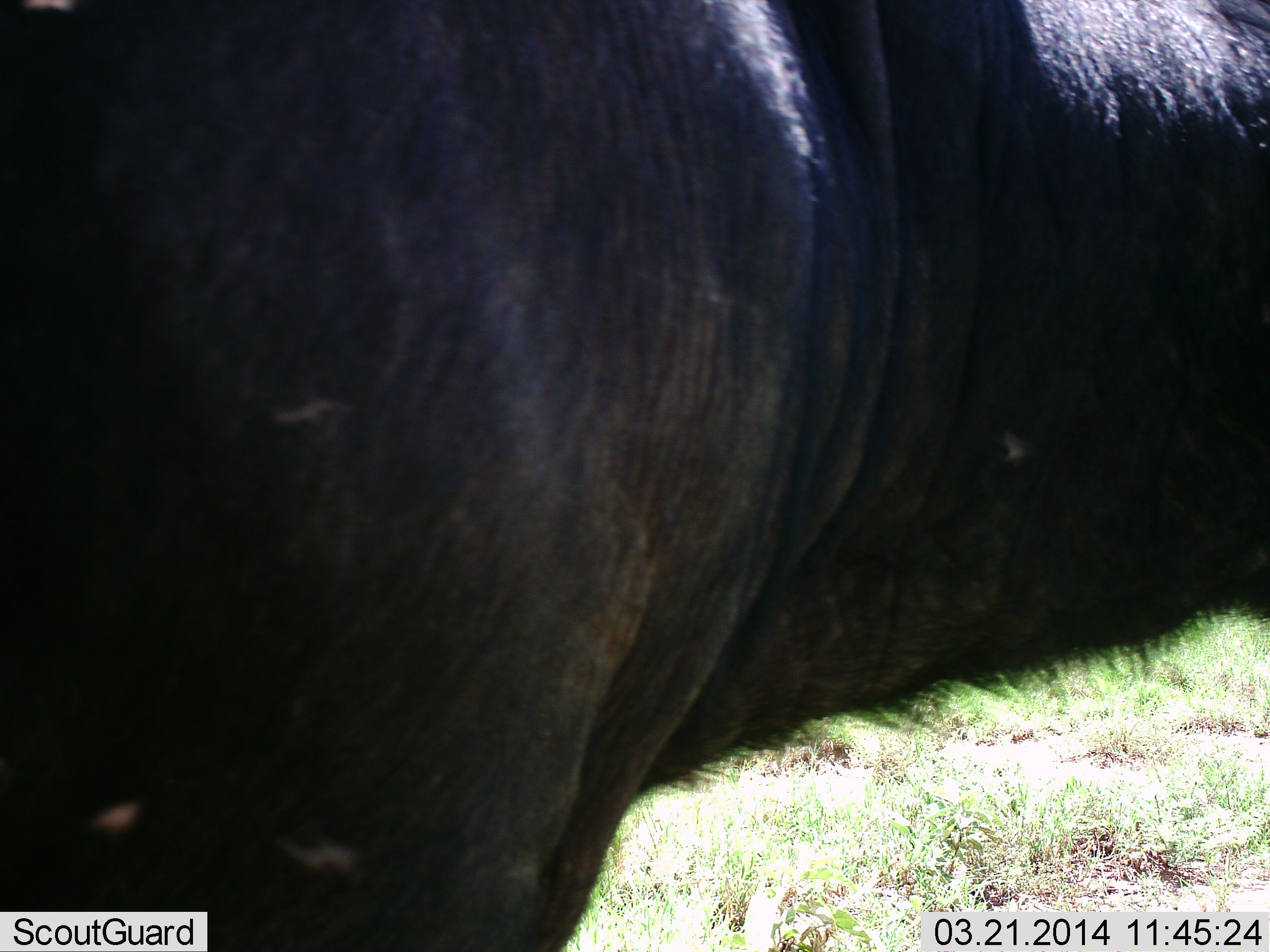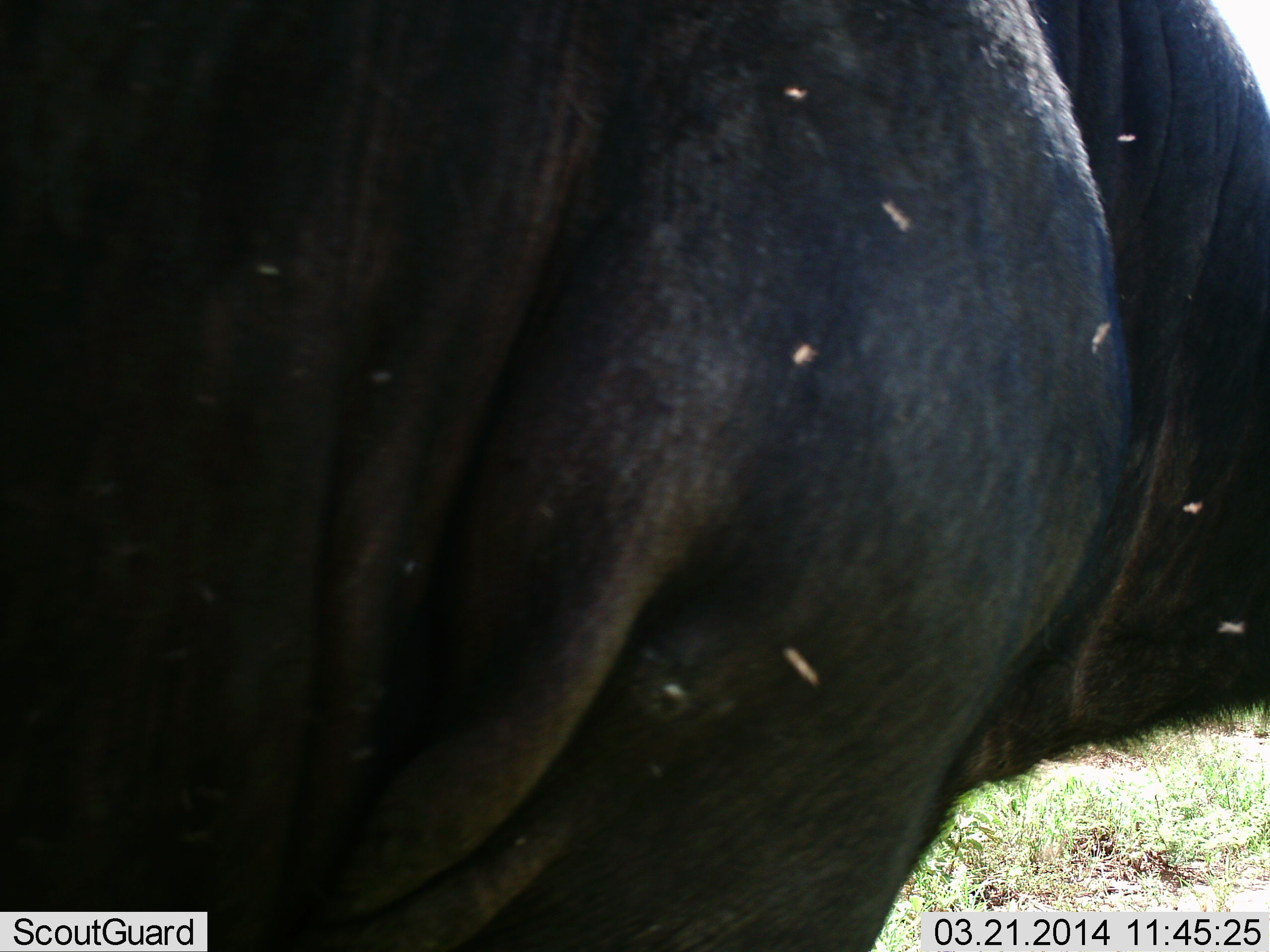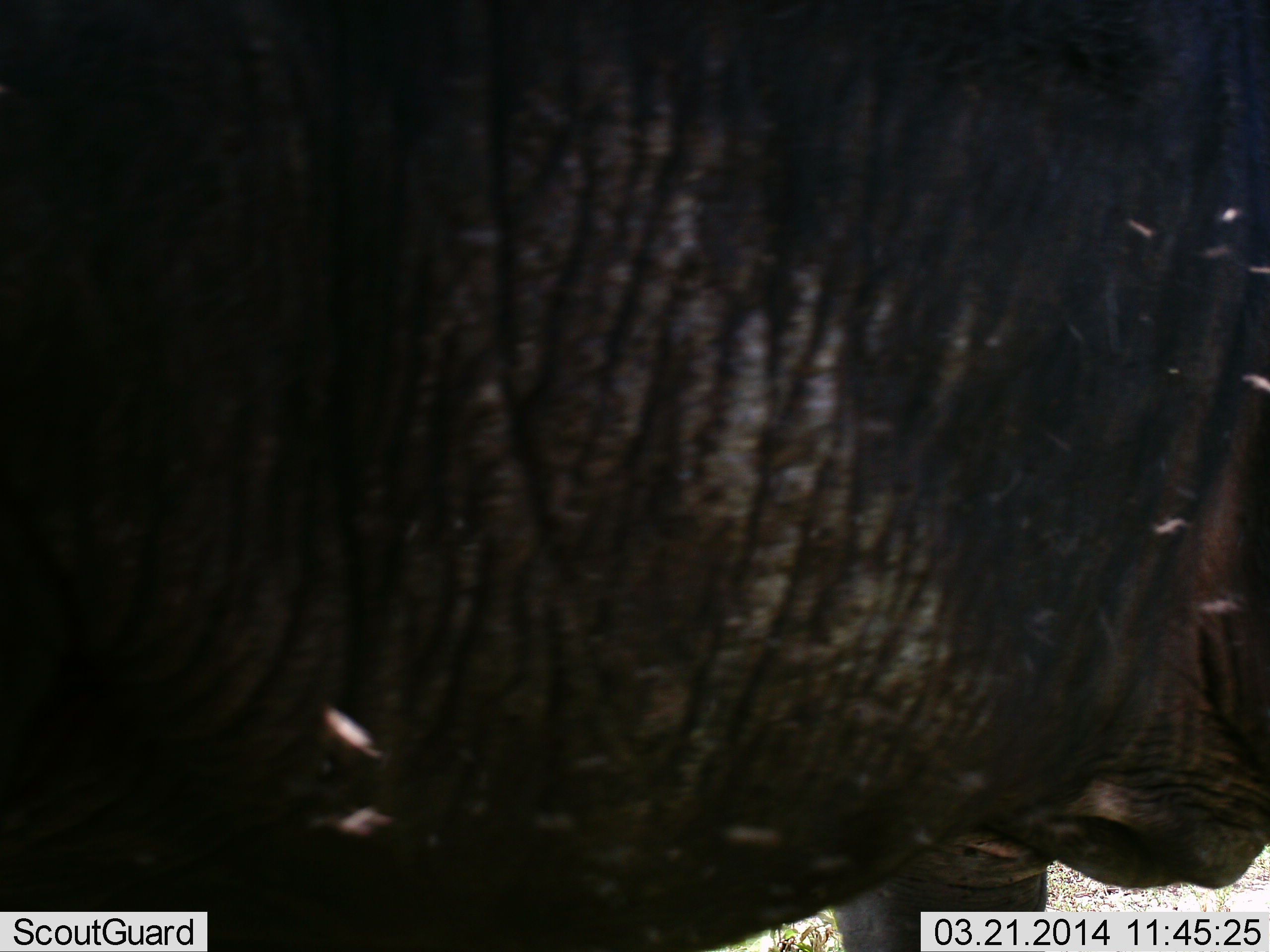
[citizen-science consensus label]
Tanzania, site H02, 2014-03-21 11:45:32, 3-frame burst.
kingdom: Animalia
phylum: Chordata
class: Mammalia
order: Artiodactyla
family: Bovidae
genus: Syncerus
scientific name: Syncerus caffer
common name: cape buffalo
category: buffalo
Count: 1.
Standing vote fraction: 45%.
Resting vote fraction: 0%.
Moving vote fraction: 55%.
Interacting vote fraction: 0%.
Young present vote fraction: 0%.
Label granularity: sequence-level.